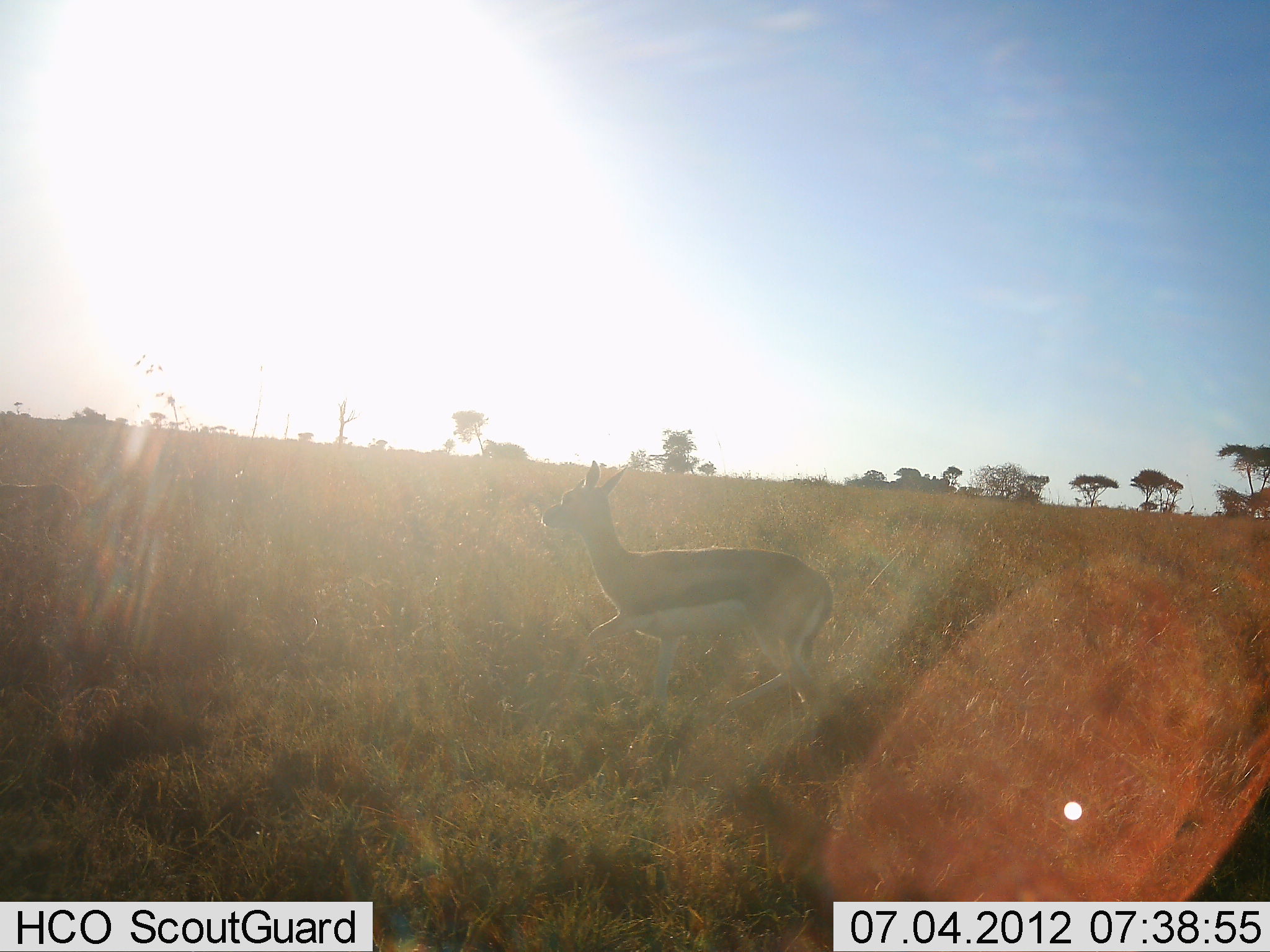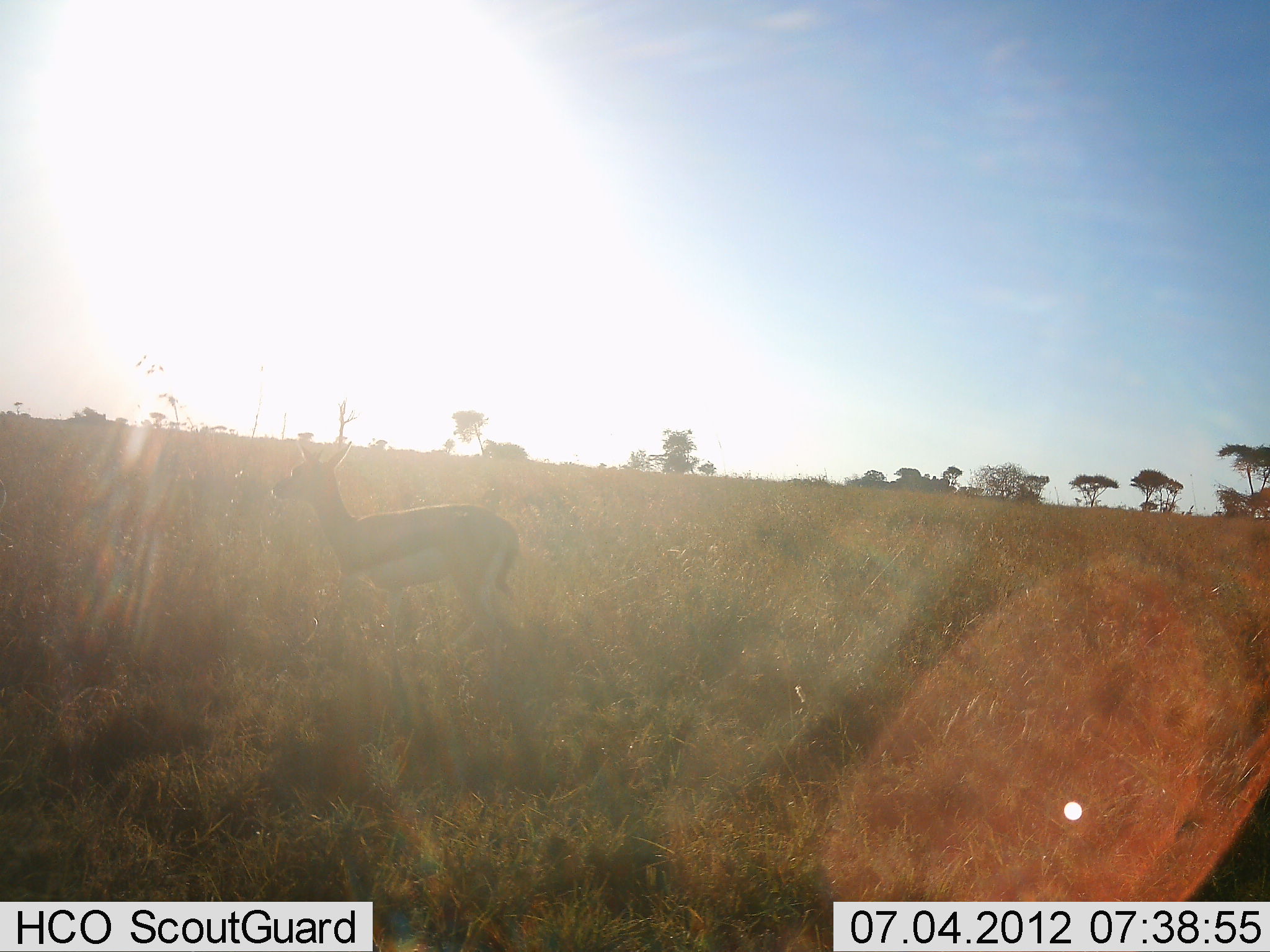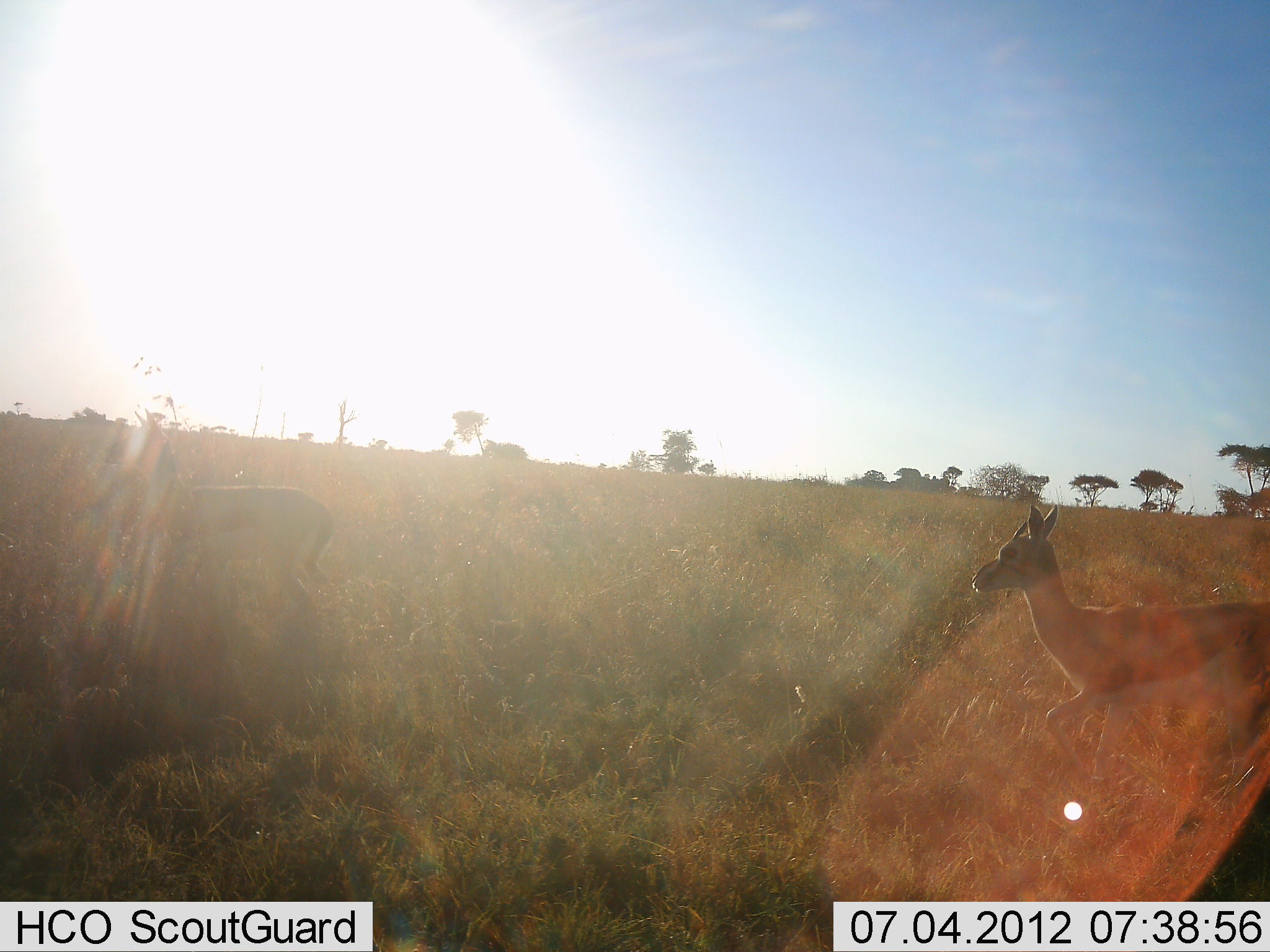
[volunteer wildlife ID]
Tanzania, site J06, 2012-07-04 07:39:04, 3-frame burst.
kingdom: Animalia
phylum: Chordata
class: Mammalia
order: Artiodactyla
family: Bovidae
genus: Eudorcas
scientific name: Eudorcas thomsonii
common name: thomson's gazelle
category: gazellethomsons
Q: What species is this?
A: Gazellethomsons (thomson's gazelle) (Eudorcas thomsonii).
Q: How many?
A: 2.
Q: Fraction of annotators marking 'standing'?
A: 10%.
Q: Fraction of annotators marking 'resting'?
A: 0%.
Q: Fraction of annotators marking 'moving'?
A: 90%.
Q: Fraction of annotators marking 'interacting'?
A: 0%.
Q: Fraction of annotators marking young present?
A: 0%.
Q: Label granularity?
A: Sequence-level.